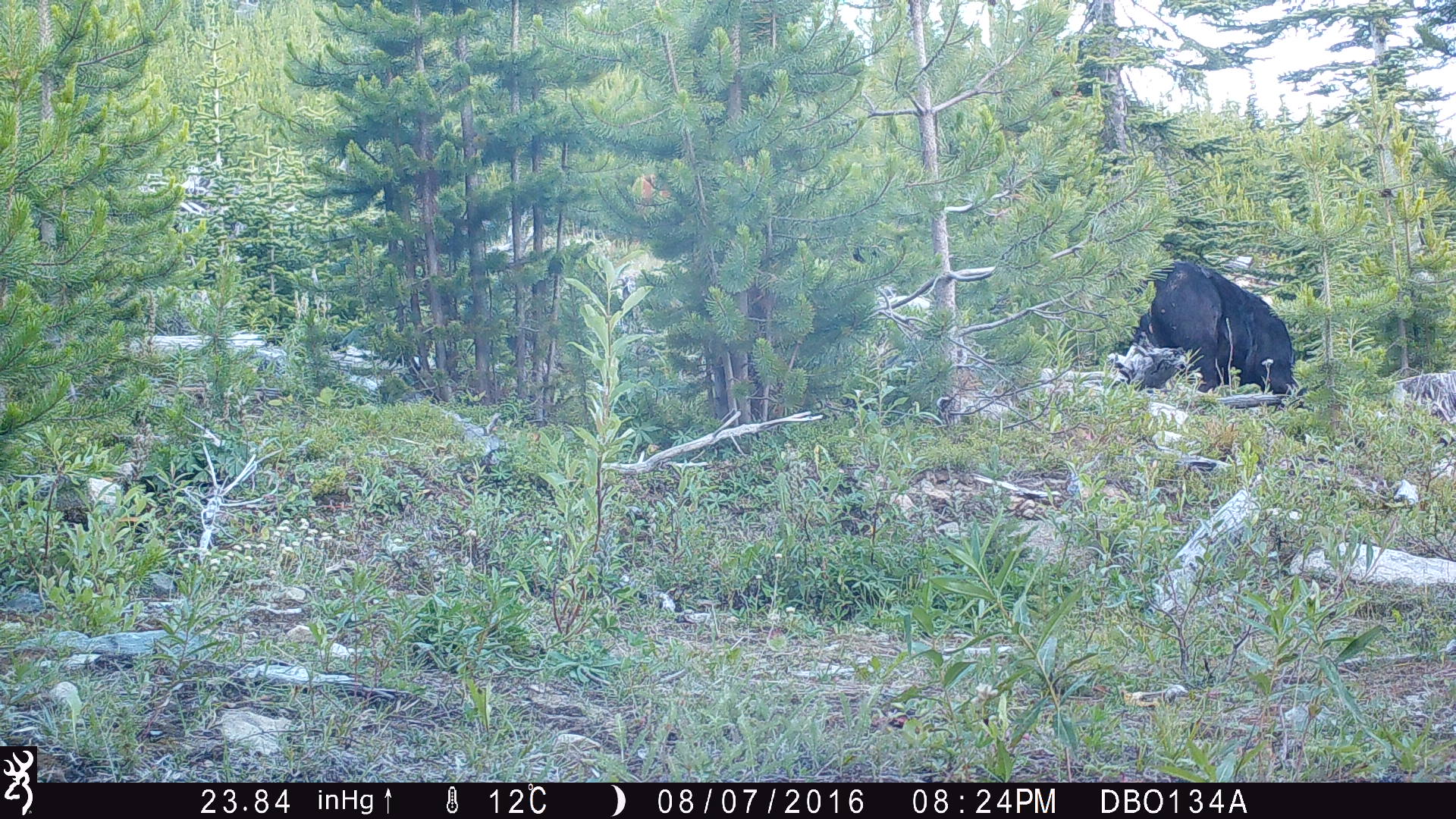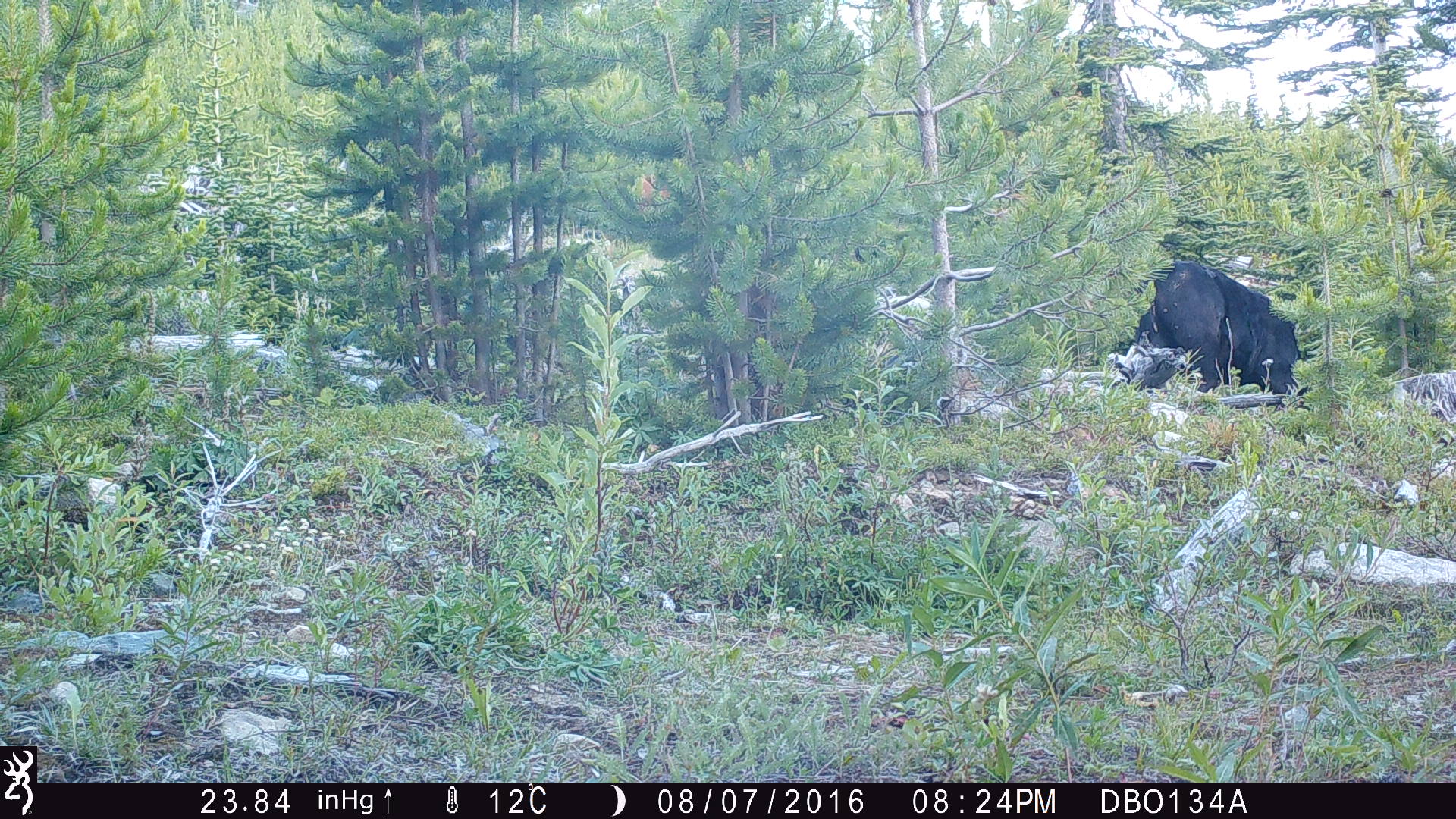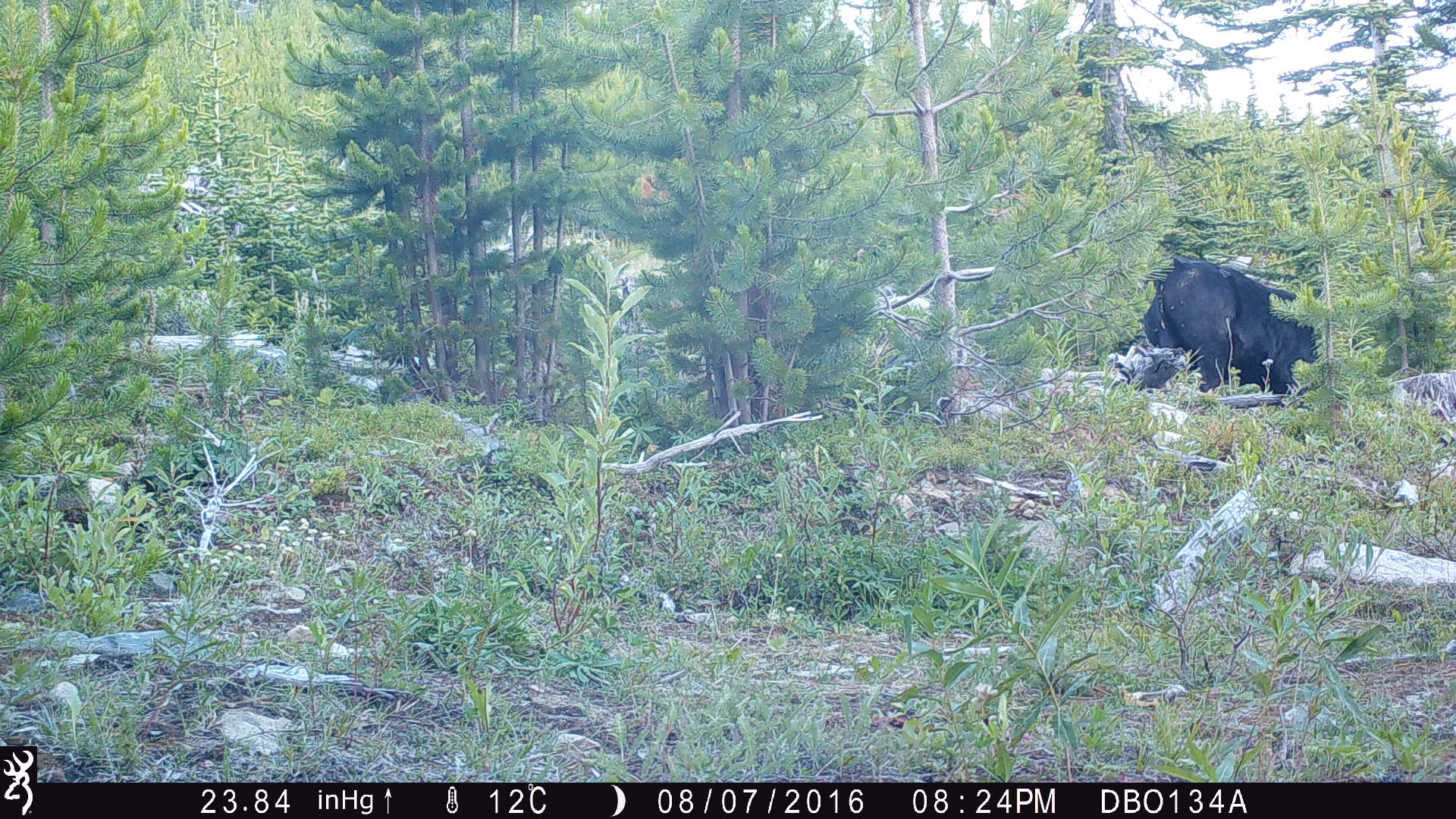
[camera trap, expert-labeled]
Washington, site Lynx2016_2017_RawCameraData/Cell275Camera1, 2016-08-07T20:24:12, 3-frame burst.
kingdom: Animalia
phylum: Chordata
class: Mammalia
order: Artiodactyla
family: Bovidae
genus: Bos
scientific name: Bos taurus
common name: domestic cattle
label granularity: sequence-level